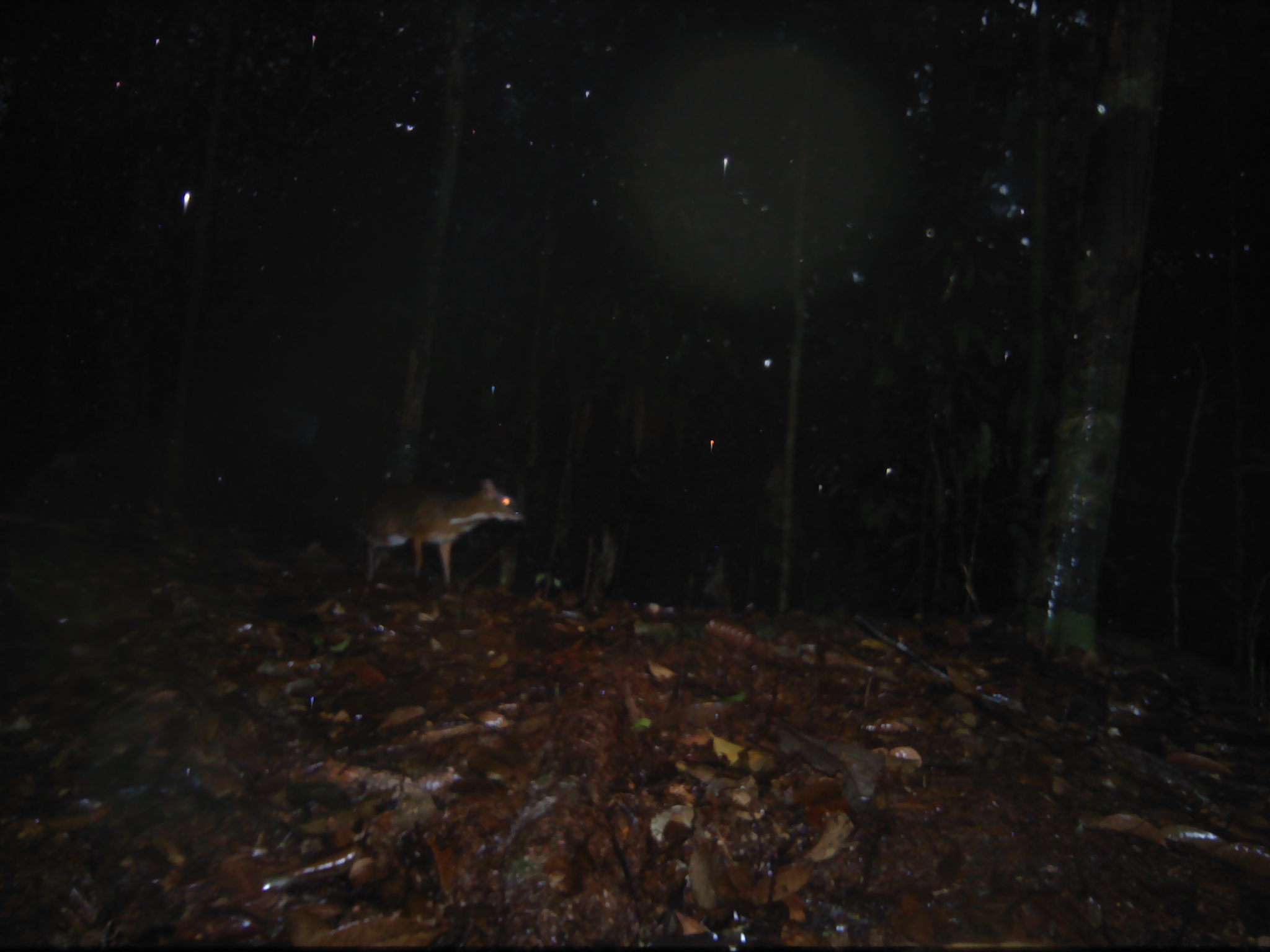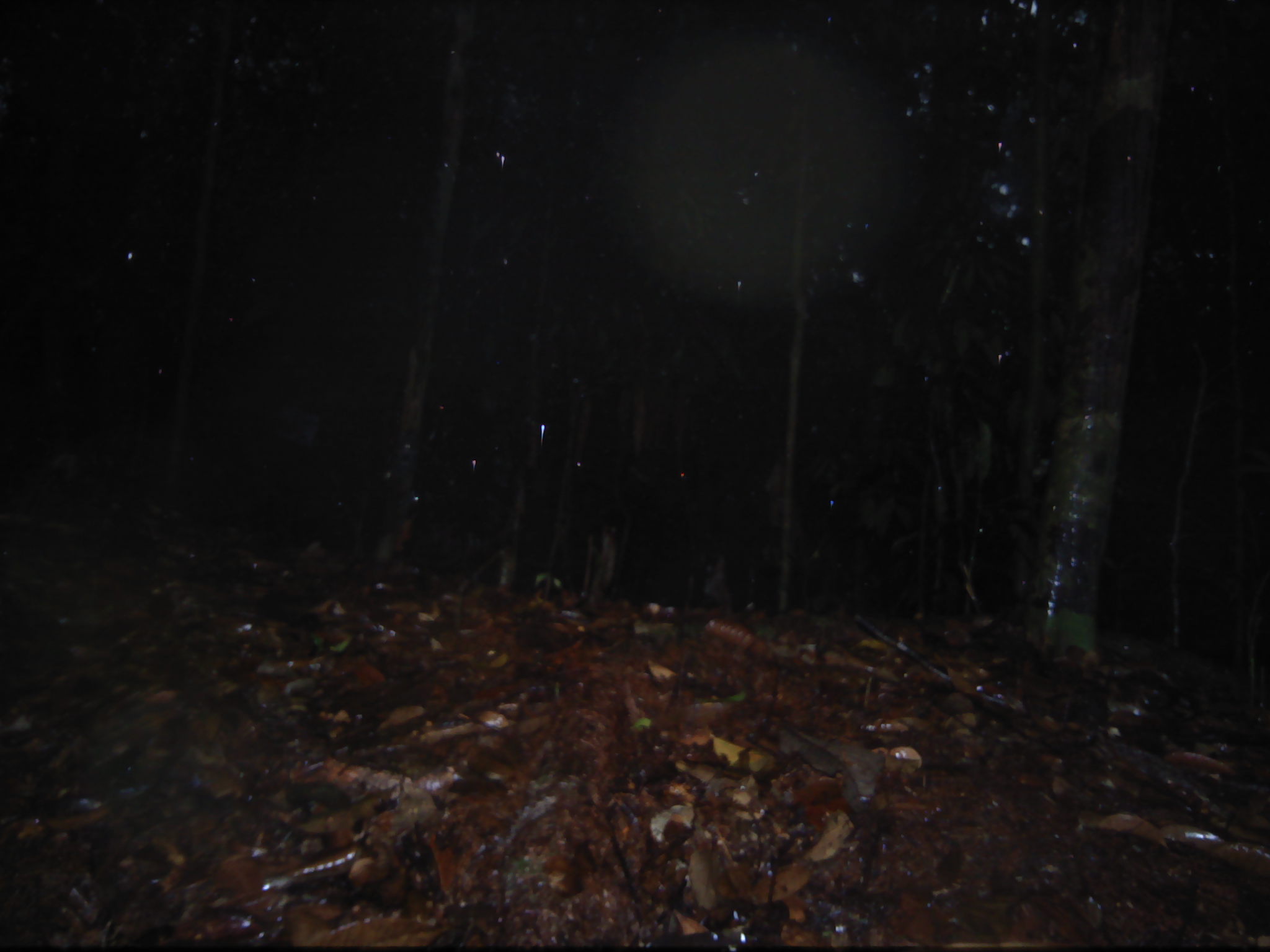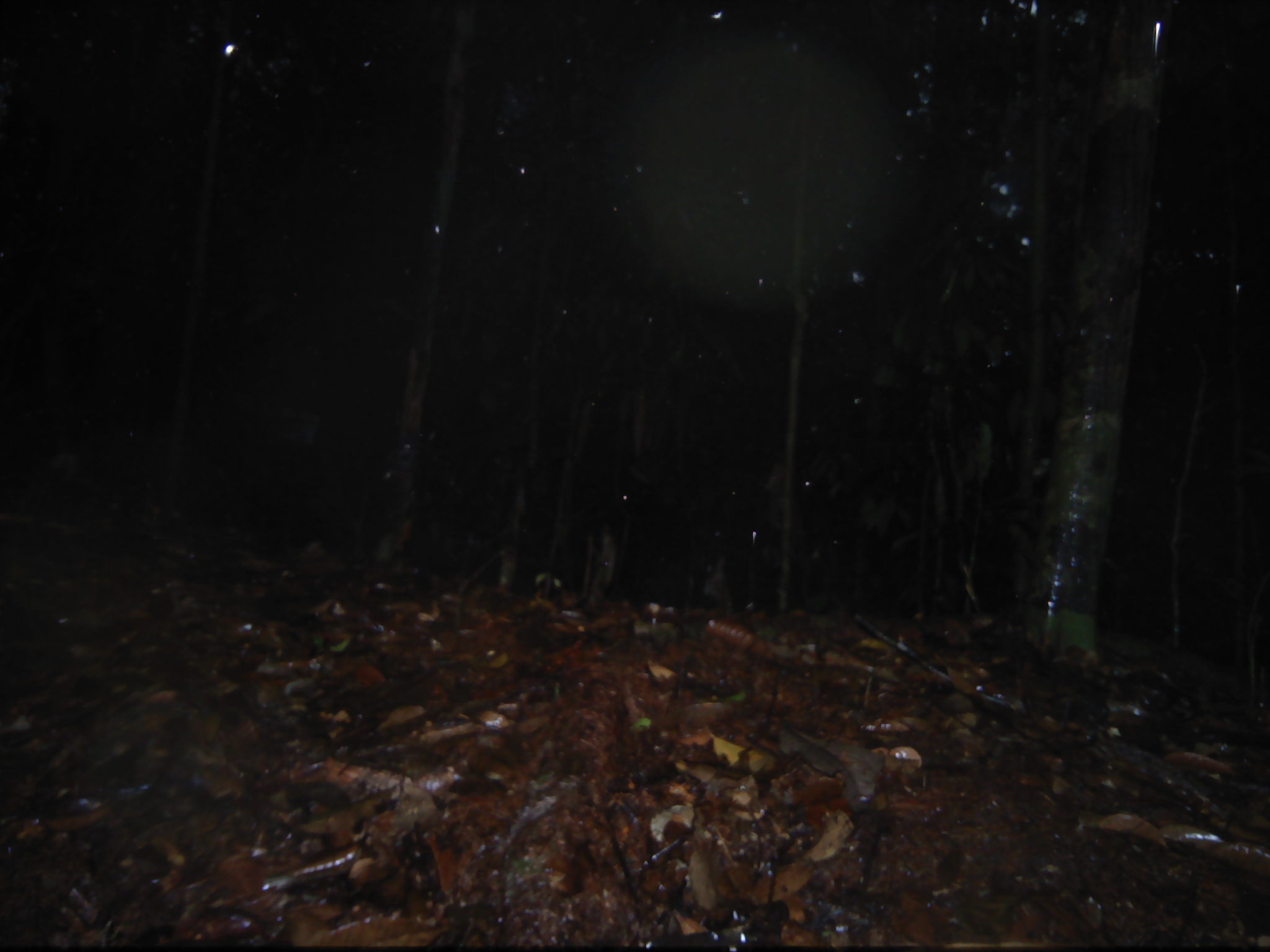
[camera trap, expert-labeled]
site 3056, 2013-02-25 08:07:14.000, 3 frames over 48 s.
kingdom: Animalia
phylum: Chordata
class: Mammalia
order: Artiodactyla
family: Tragulidae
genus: Tragulus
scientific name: Tragulus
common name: mouse-deer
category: tragulus sp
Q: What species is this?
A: Tragulus sp (mouse-deer) (Tragulus).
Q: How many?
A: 1.